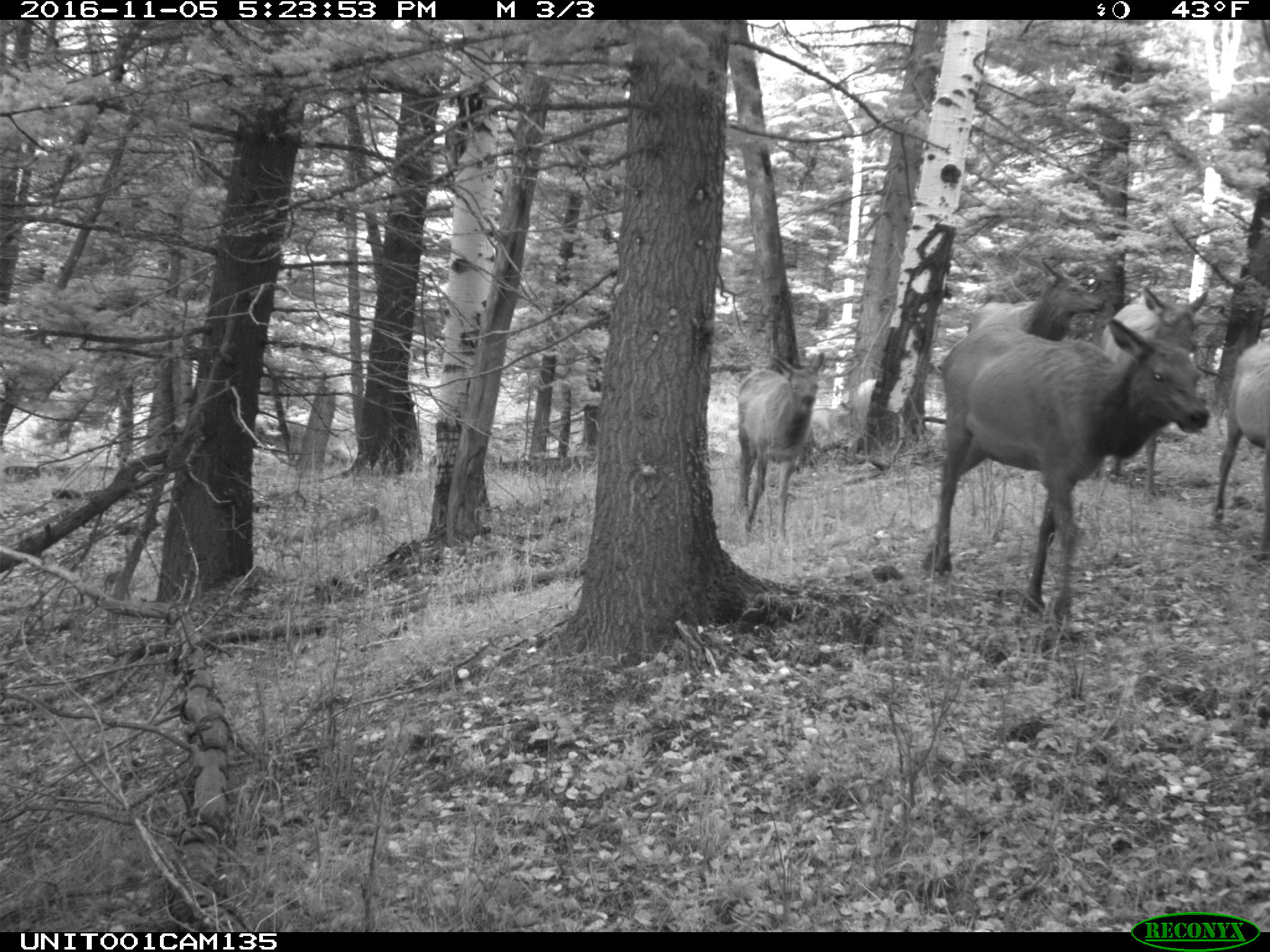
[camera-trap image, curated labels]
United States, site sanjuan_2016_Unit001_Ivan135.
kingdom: Animalia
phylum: Chordata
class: Mammalia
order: Artiodactyla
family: Cervidae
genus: Cervus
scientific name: Cervus elaphus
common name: red deer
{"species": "Cervus elaphus (red deer)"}